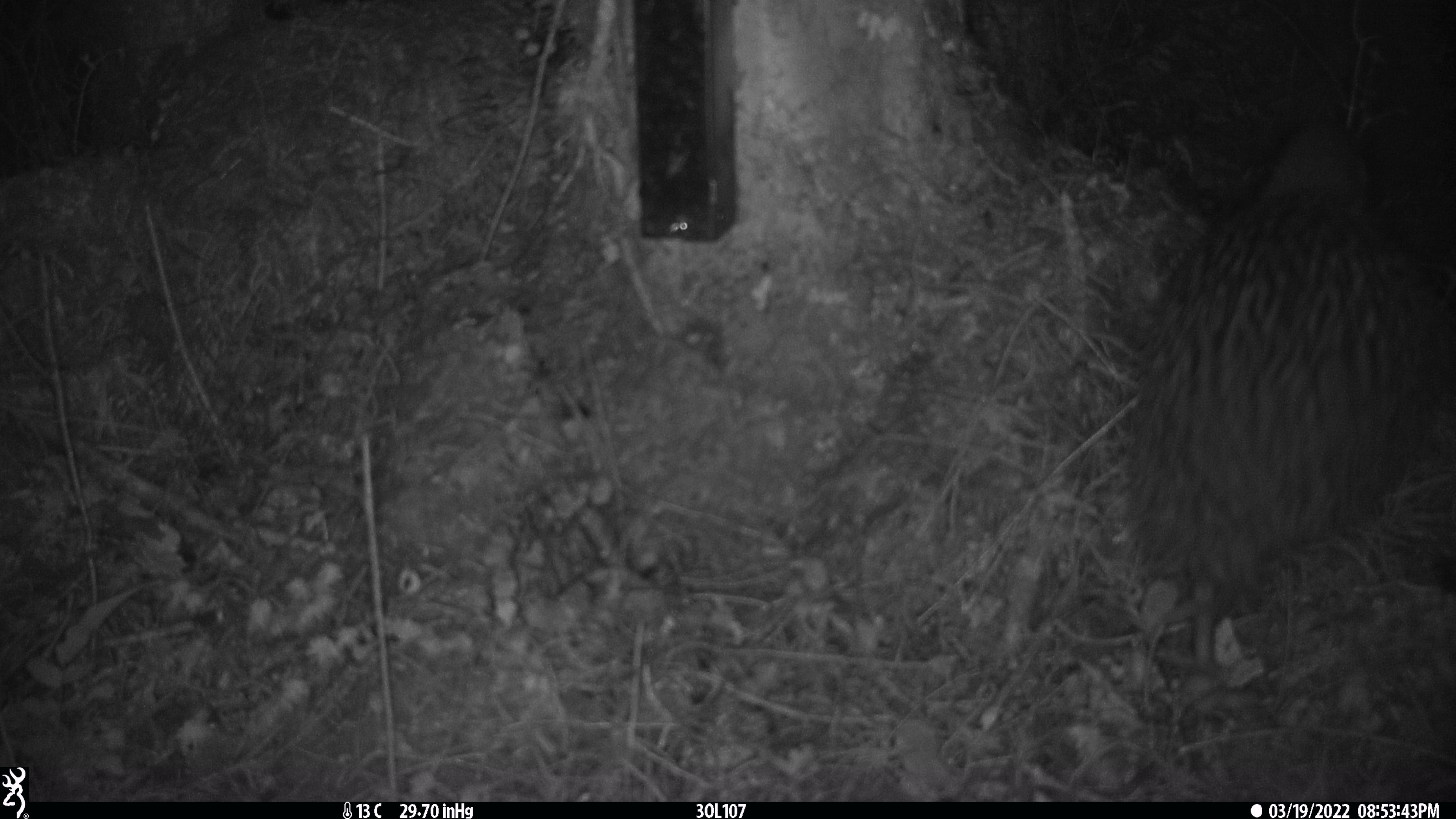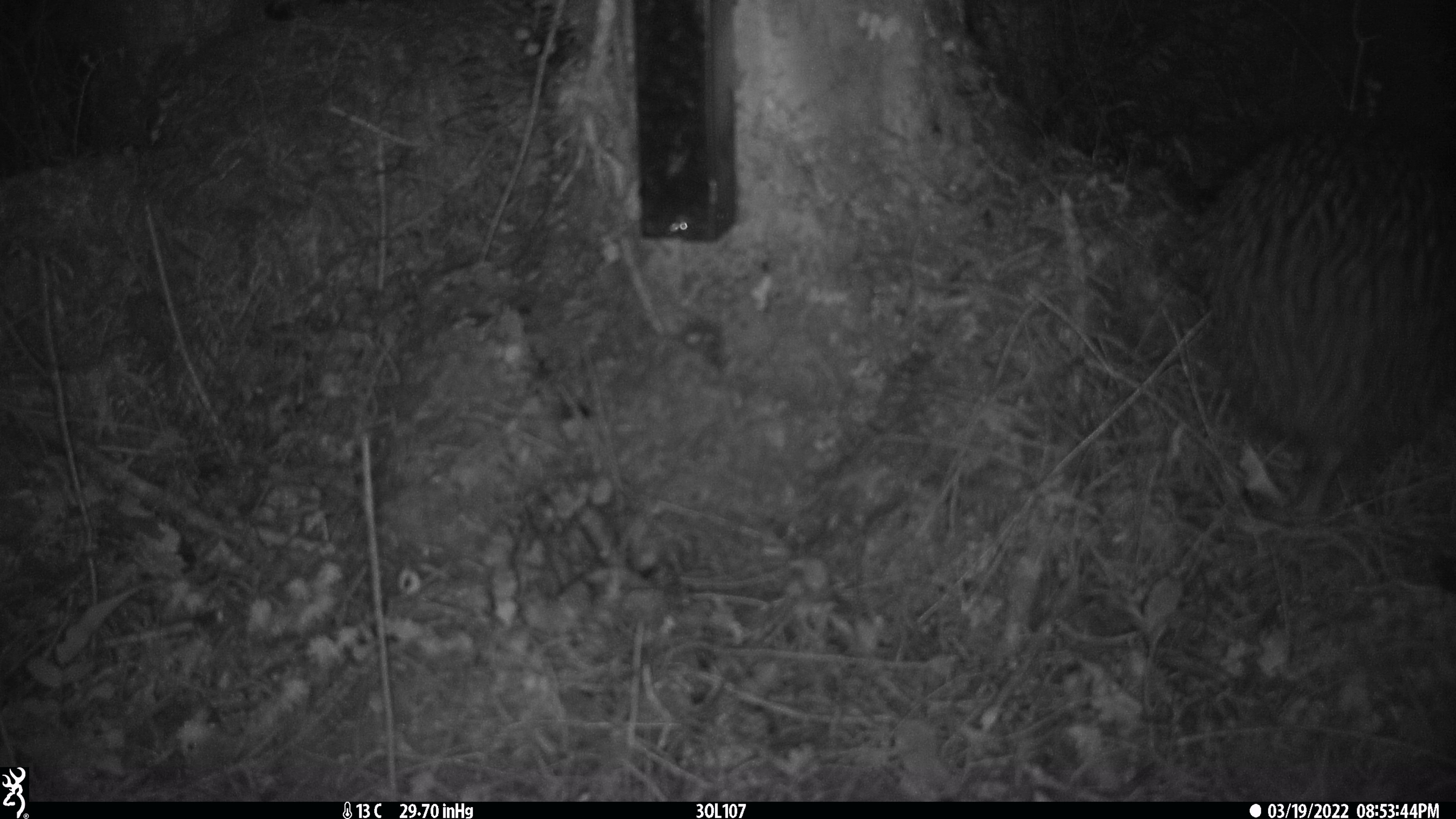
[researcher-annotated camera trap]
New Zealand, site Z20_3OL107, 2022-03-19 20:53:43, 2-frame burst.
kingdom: Animalia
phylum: Chordata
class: Aves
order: Apterygiformes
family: Apterygidae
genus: Apteryx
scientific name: Apteryx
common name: kiwi